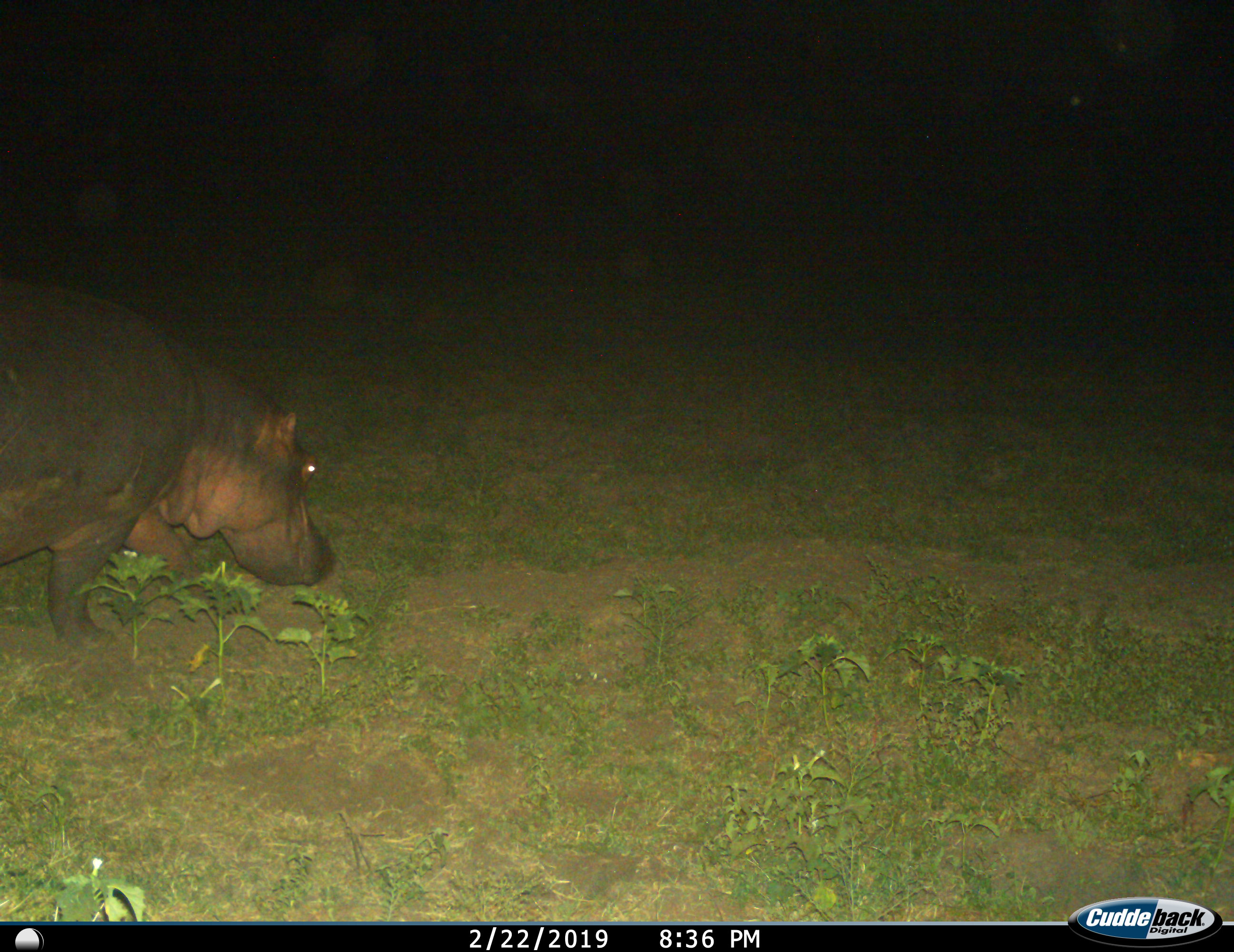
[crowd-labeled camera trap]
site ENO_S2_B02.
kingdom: Animalia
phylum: Chordata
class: Mammalia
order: Artiodactyla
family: Hippopotamidae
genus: Hippopotamus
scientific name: Hippopotamus amphibius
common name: hippopotamus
Hippopotamus (Hippopotamus amphibius), count 1. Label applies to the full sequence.